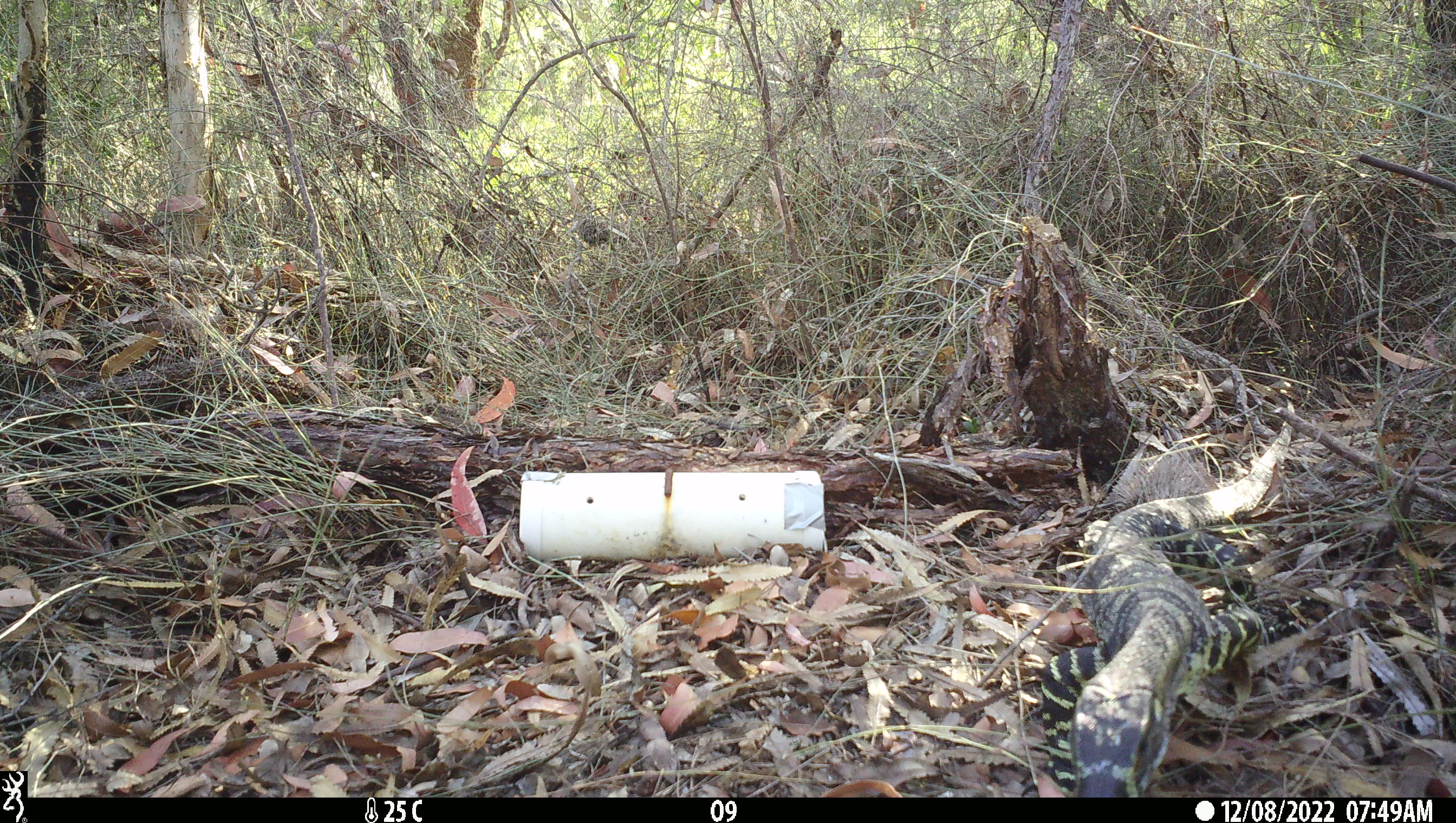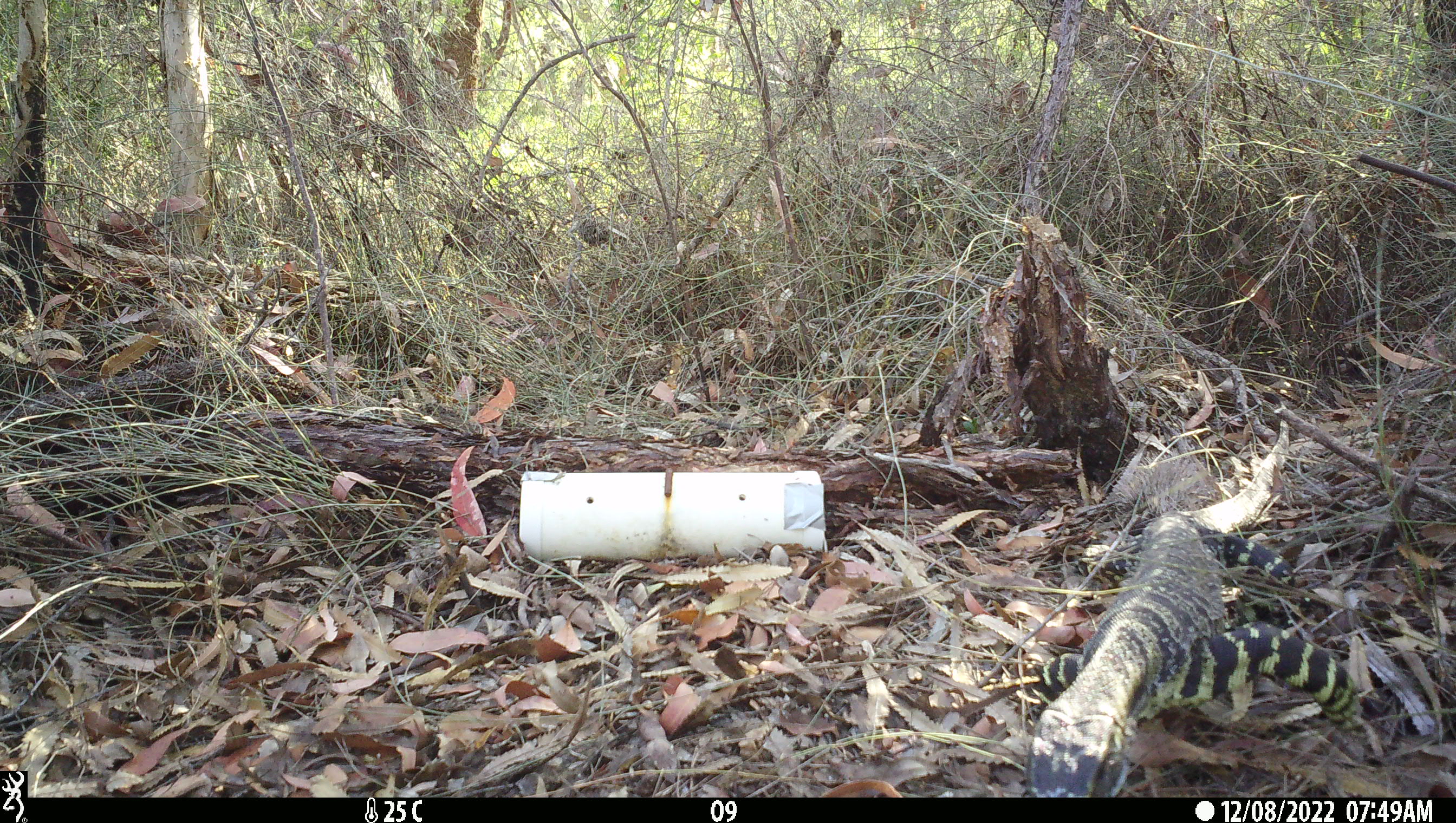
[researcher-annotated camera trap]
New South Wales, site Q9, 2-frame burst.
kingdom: Animalia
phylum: Chordata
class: Reptilia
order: Squamata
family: Varanidae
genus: Varanus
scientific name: Varanus varius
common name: lace monitor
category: goanna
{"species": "goanna (lace monitor) (Varanus varius)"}